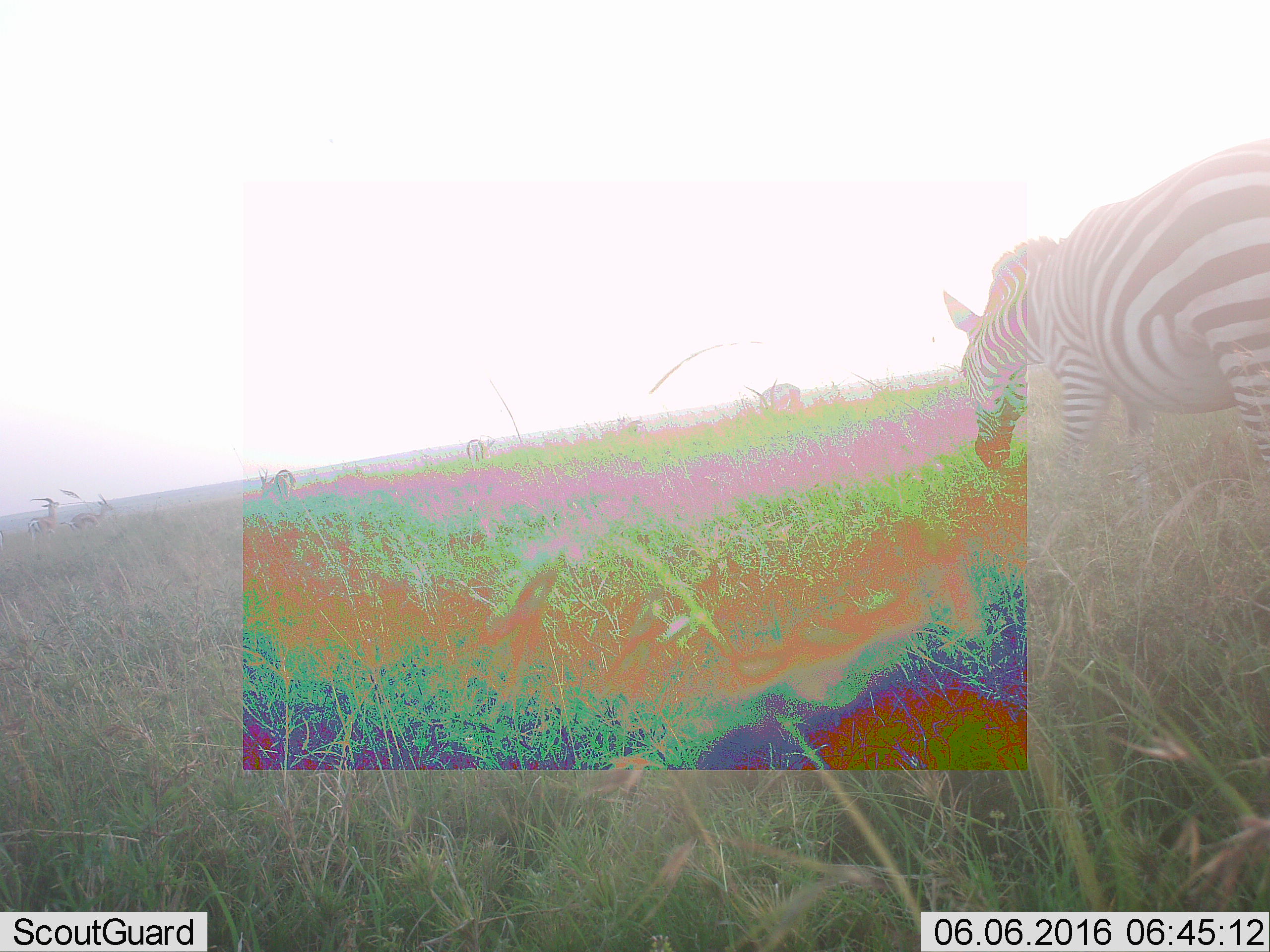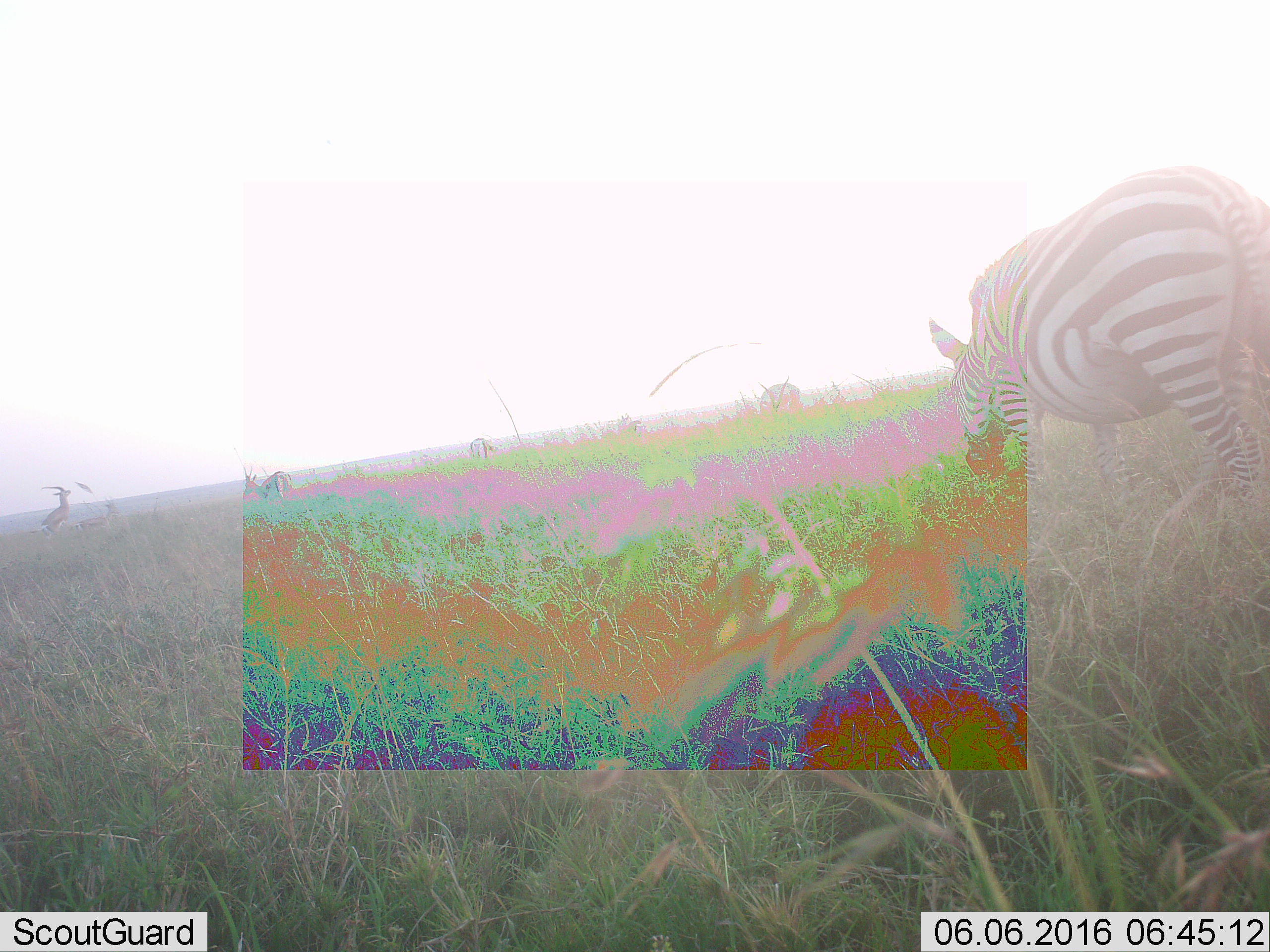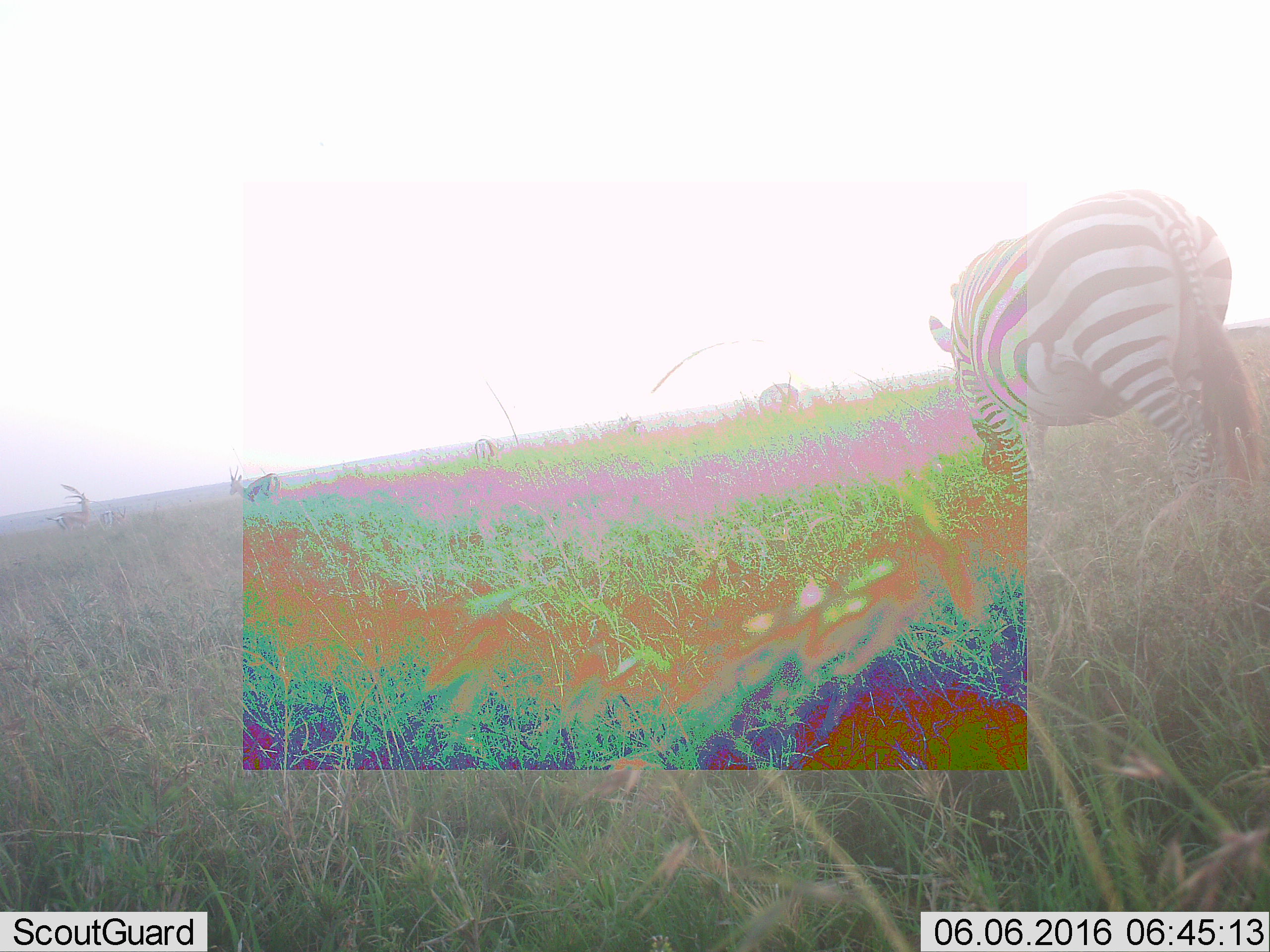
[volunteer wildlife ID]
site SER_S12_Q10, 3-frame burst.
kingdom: Animalia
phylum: Chordata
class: Mammalia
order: Artiodactyla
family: Bovidae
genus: Eudorcas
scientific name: Eudorcas thomsonii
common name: thomson's gazelle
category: gazellethomsons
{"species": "gazellethomsons (thomson's gazelle) (Eudorcas thomsonii)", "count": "5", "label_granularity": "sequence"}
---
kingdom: Animalia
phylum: Chordata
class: Mammalia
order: Perissodactyla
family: Equidae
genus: Equus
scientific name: Equus quagga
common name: plains zebra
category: zebraplains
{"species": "zebraplains (plains zebra) (Equus quagga)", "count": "1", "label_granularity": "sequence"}